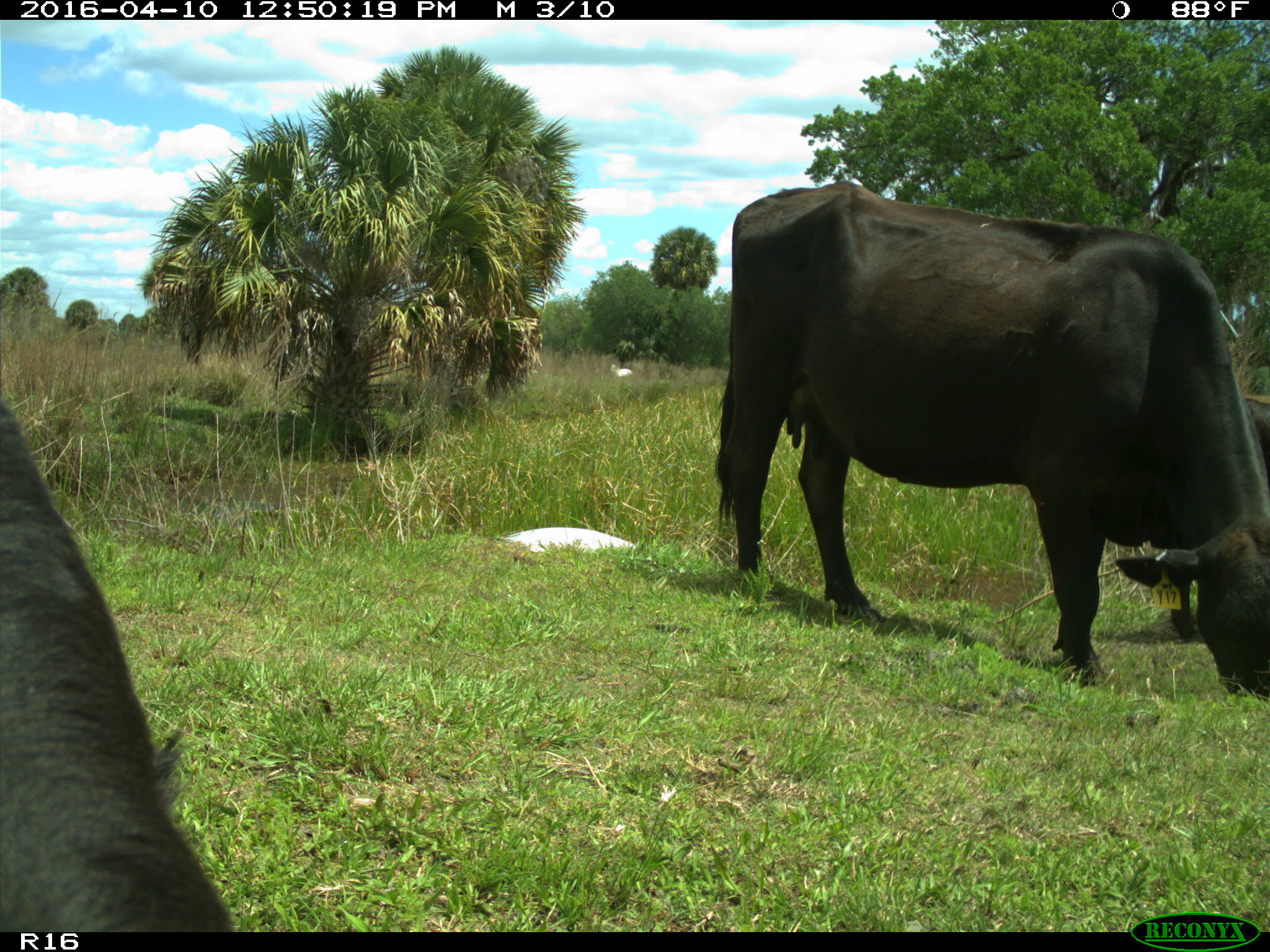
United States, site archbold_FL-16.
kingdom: Animalia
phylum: Chordata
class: Mammalia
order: Artiodactyla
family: Bovidae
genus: Bos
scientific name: Bos taurus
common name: domestic cow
Bos taurus (domestic cow).